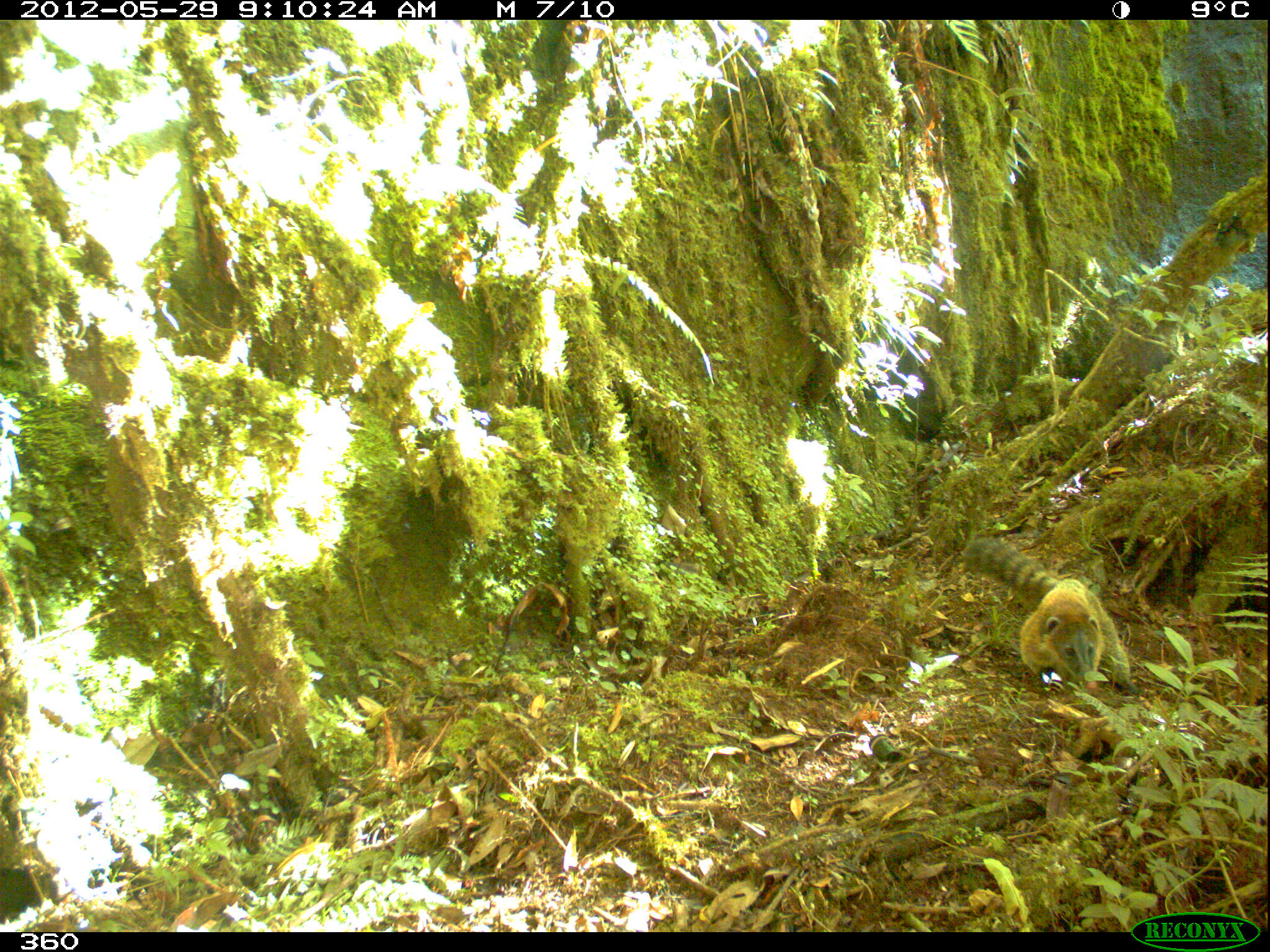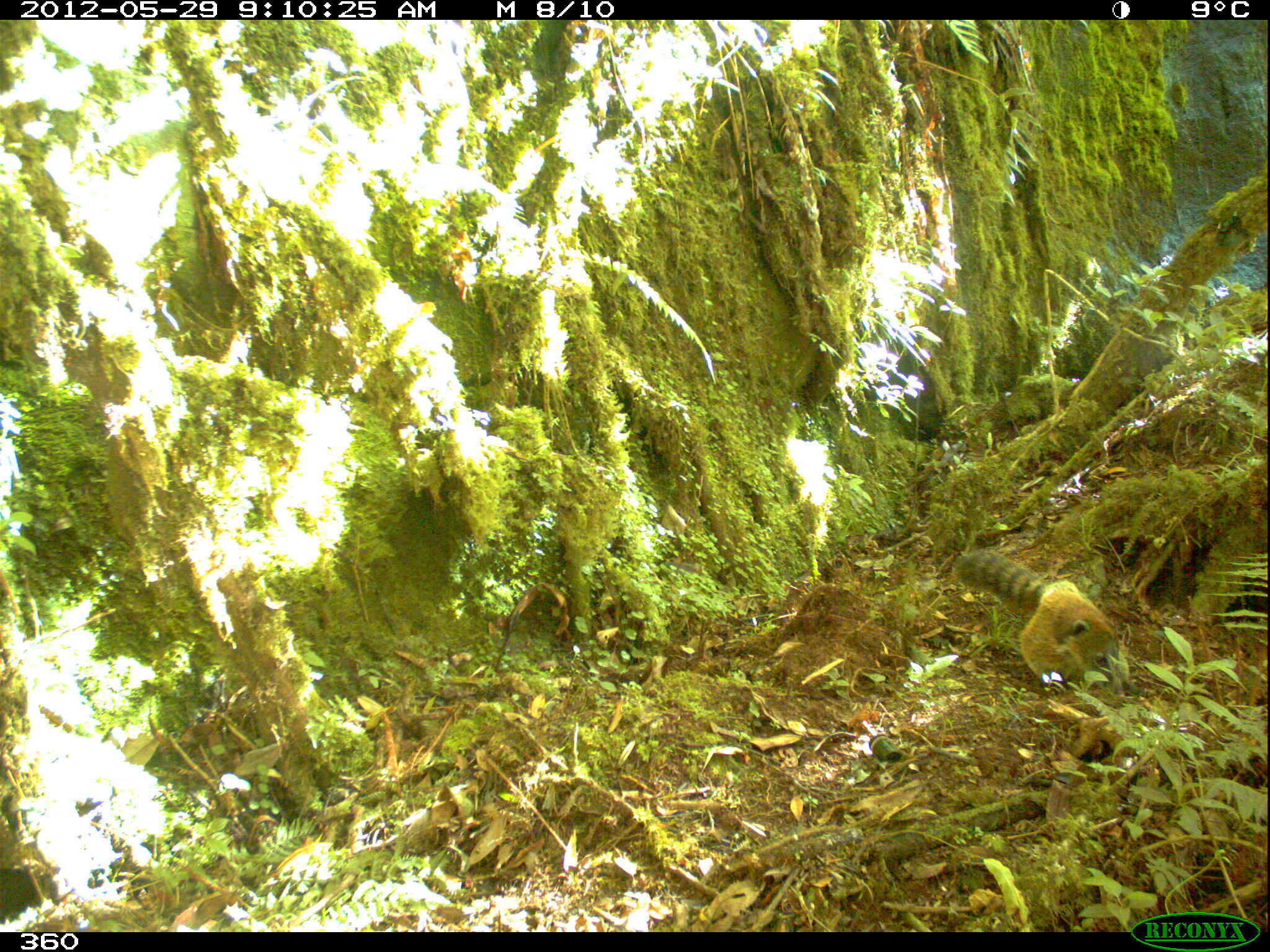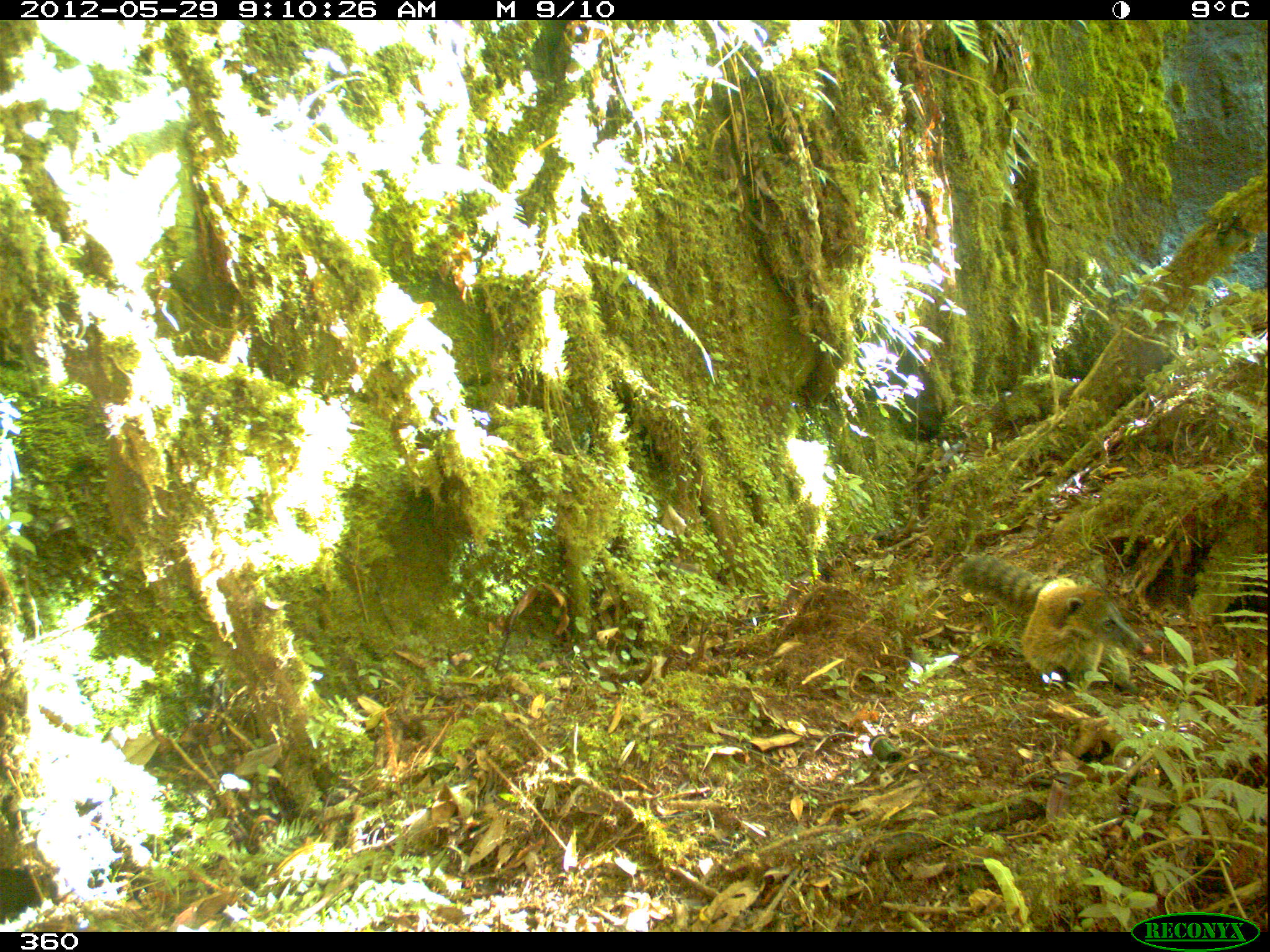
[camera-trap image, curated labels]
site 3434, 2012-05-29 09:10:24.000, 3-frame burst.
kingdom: Animalia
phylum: Chordata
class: Mammalia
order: Carnivora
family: Procyonidae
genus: Nasua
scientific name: Nasua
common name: coatis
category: unknown coati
Unknown coati (coatis) (Nasua).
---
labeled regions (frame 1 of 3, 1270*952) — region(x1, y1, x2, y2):
unknown coati: region(960, 534, 1147, 695)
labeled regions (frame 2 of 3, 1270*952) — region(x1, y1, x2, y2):
unknown coati: region(950, 547, 1143, 698)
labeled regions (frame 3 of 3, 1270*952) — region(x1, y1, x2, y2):
unknown coati: region(951, 551, 1154, 695)